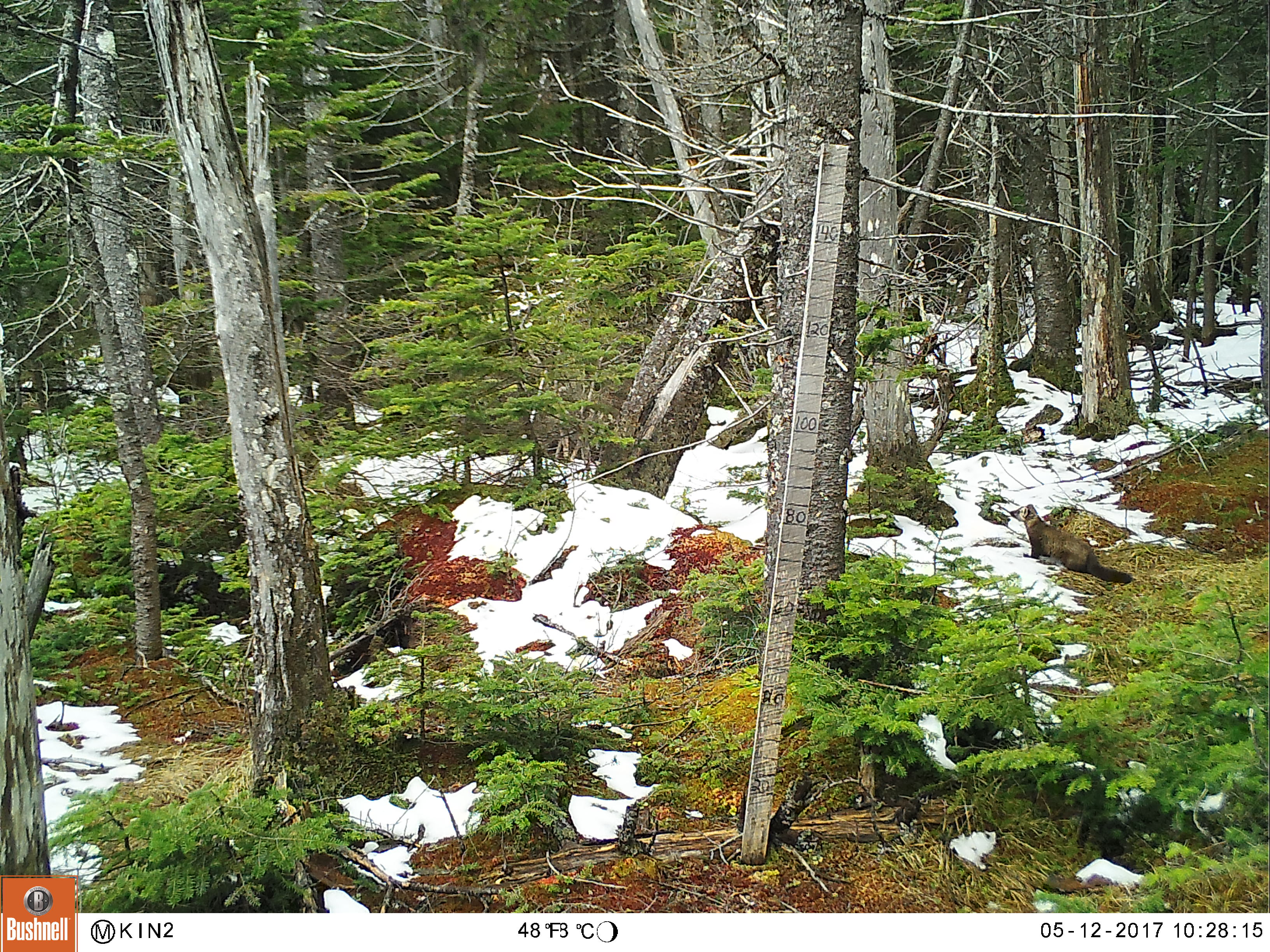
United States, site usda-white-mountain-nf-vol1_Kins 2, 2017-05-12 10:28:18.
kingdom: Animalia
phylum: Chordata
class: Mammalia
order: Carnivora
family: Mustelidae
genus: Martes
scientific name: Martes americana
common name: american marten